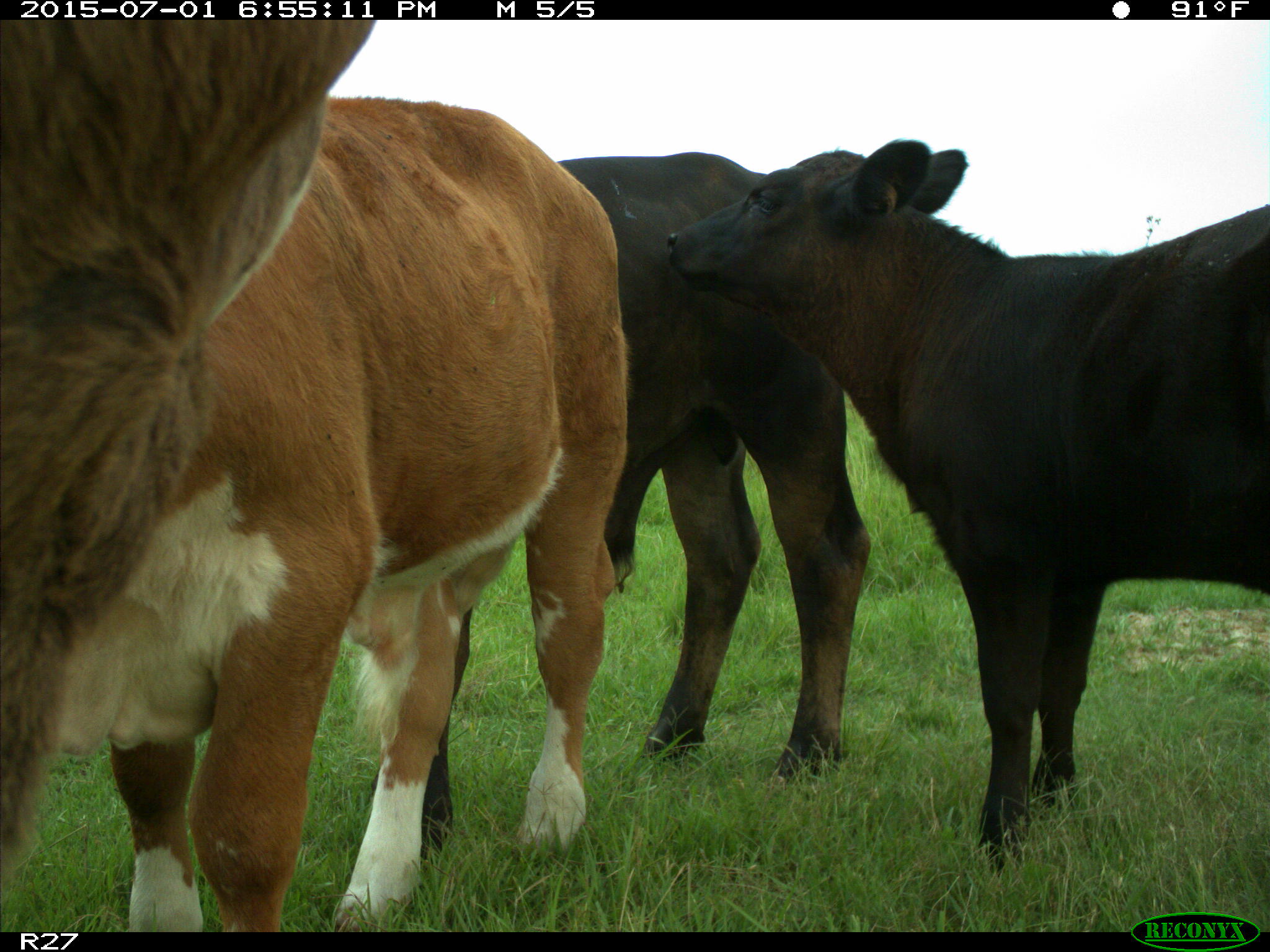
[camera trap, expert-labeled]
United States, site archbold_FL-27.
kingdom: Animalia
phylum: Chordata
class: Mammalia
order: Artiodactyla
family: Bovidae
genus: Bos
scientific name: Bos taurus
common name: domestic cow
Bos taurus (domestic cow).